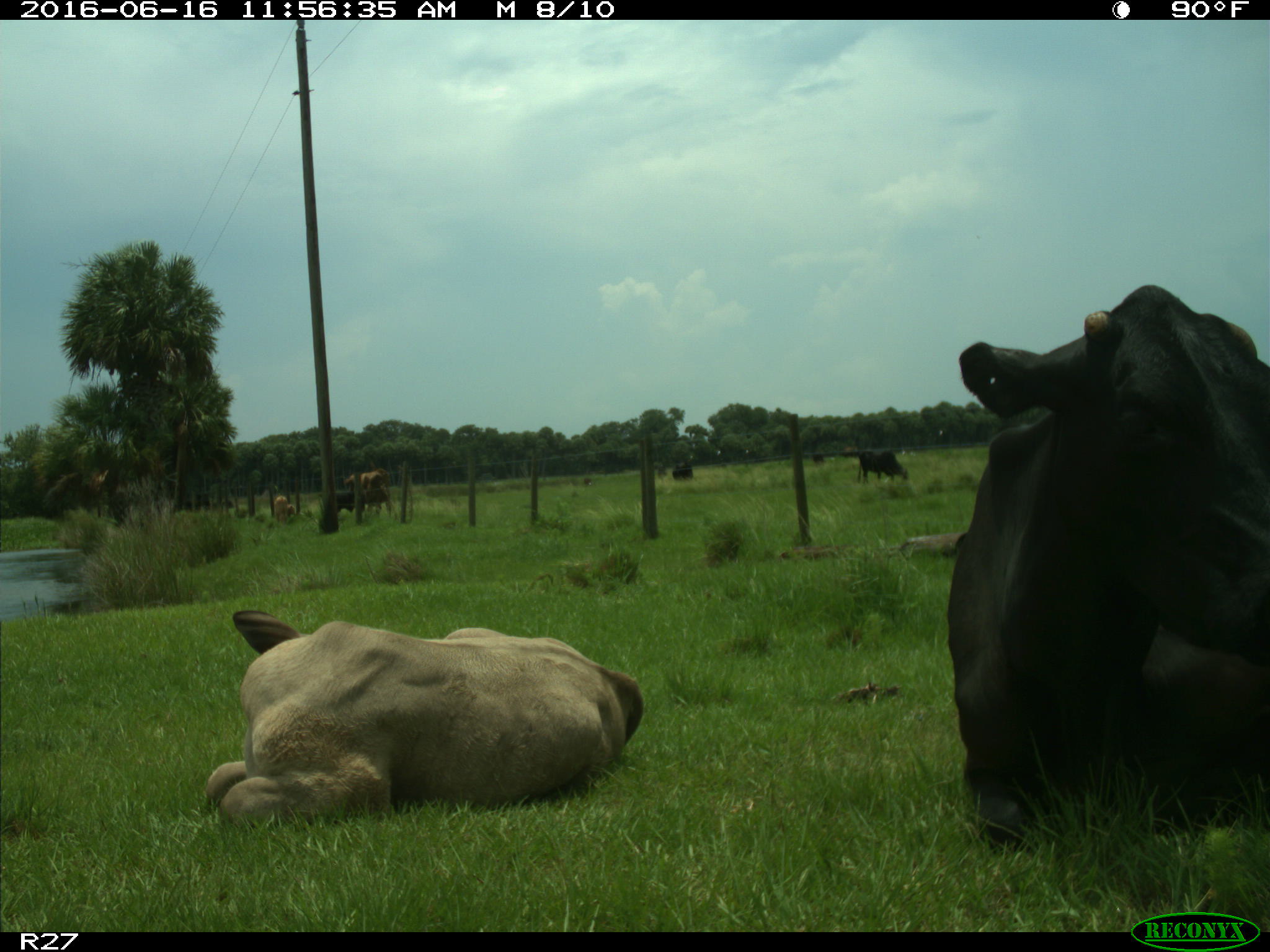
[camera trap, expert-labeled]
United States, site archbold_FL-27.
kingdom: Animalia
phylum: Chordata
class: Mammalia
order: Artiodactyla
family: Bovidae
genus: Bos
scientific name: Bos taurus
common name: domestic cow